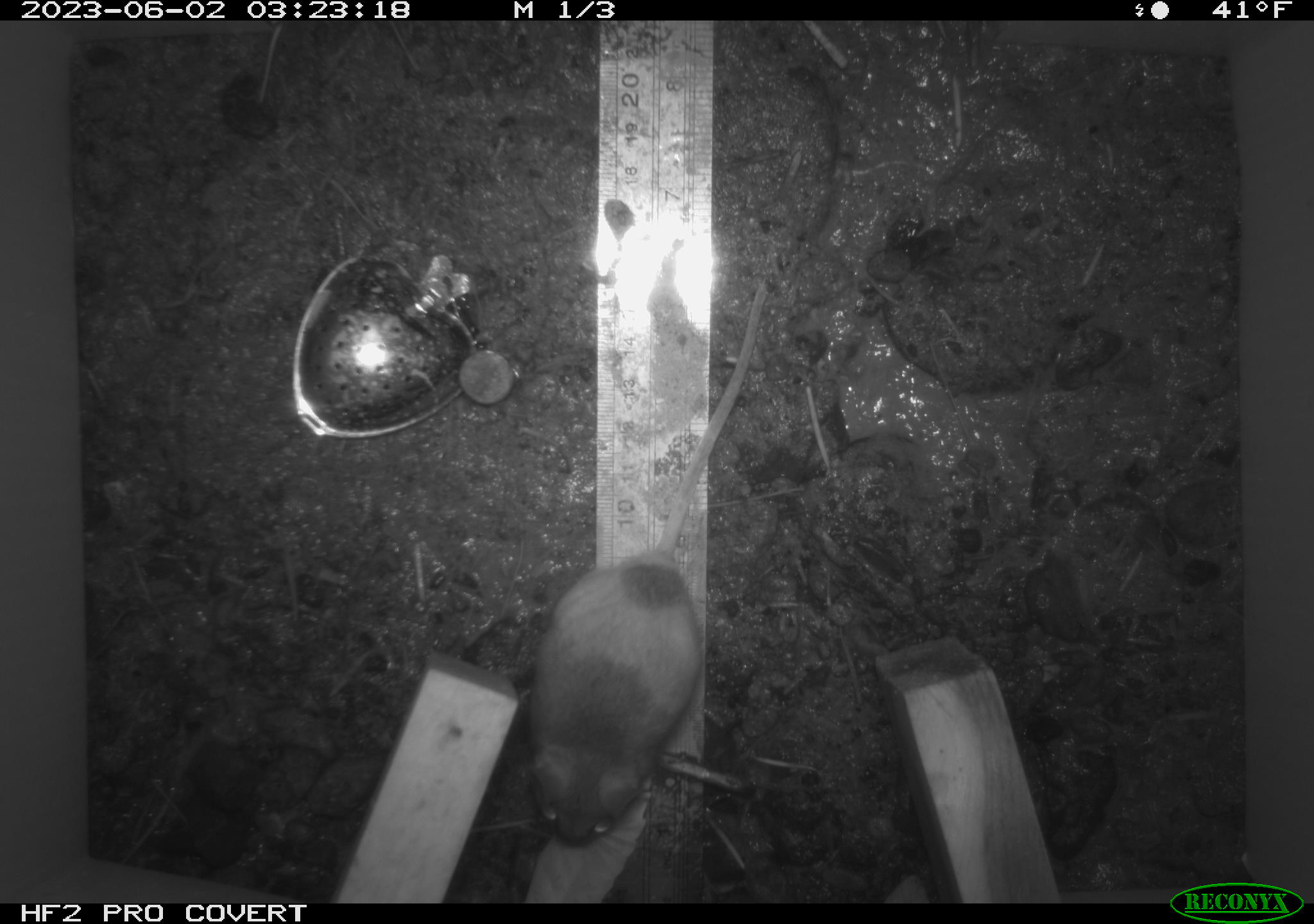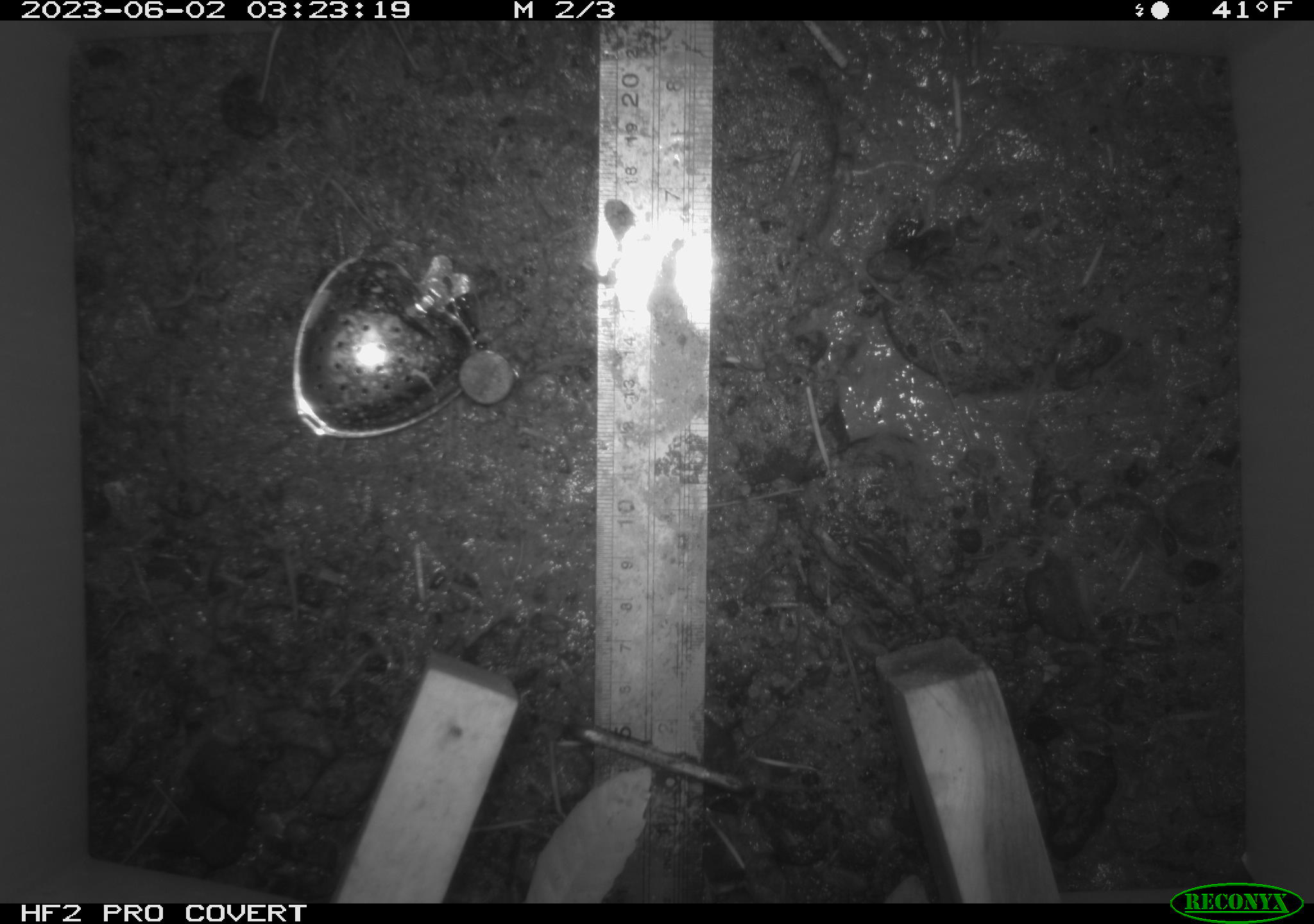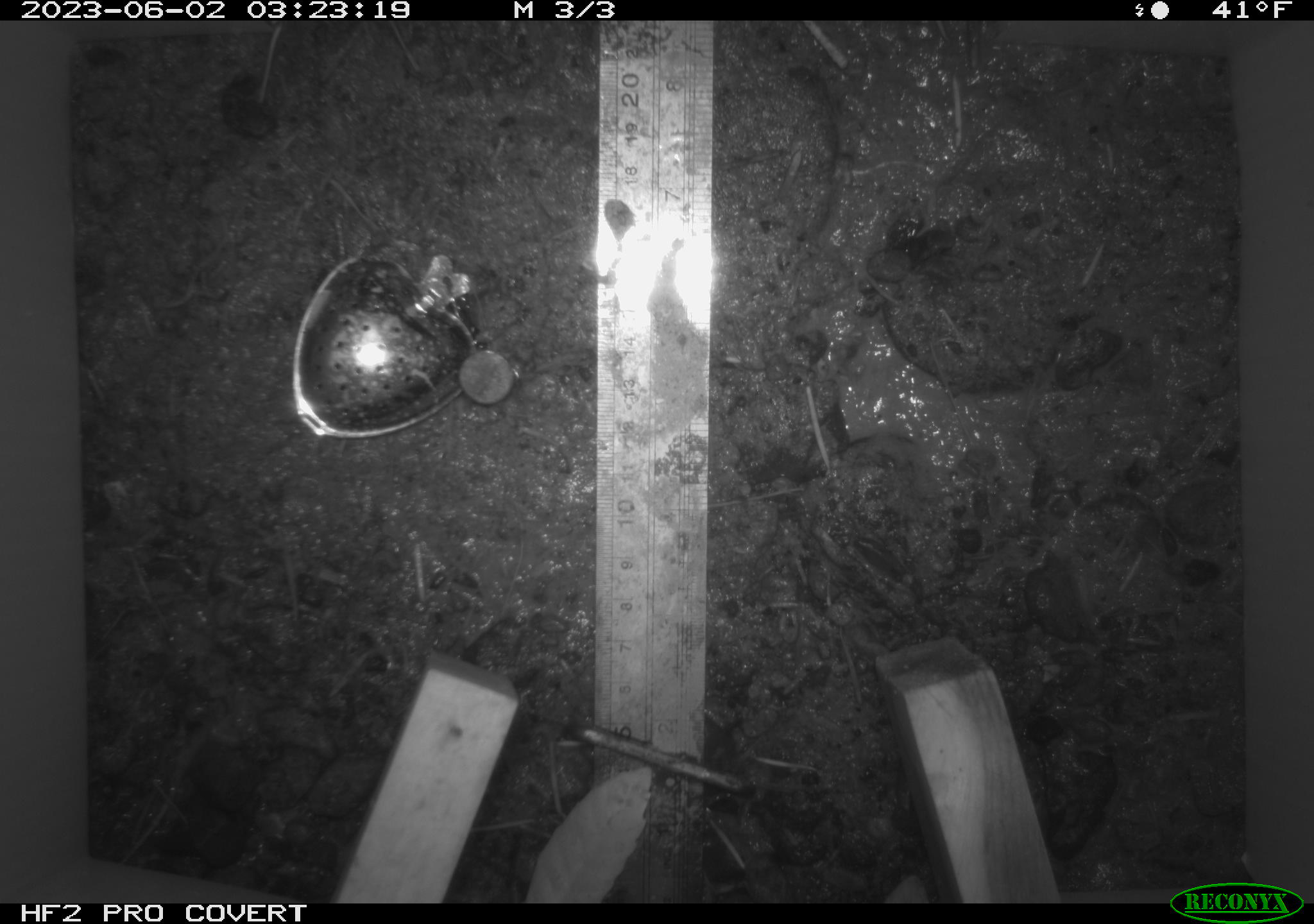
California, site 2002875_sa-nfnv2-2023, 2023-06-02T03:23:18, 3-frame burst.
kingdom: Animalia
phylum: Chordata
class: Mammalia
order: Rodentia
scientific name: Rodentia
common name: mouse species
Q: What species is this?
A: Mouse species (Rodentia).